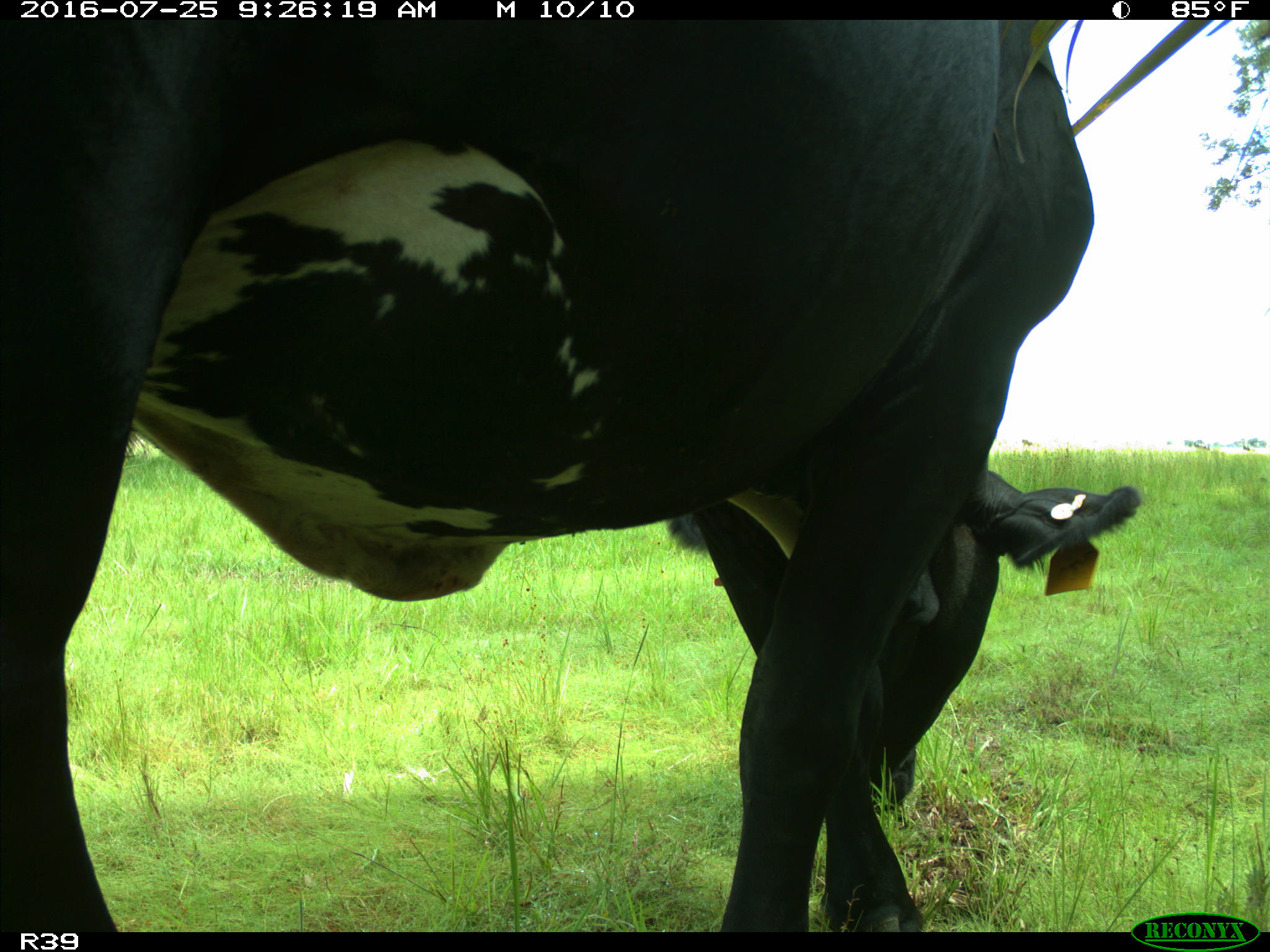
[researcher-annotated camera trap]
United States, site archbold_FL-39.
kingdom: Animalia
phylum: Chordata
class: Mammalia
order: Artiodactyla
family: Bovidae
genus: Bos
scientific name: Bos taurus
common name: domestic cow